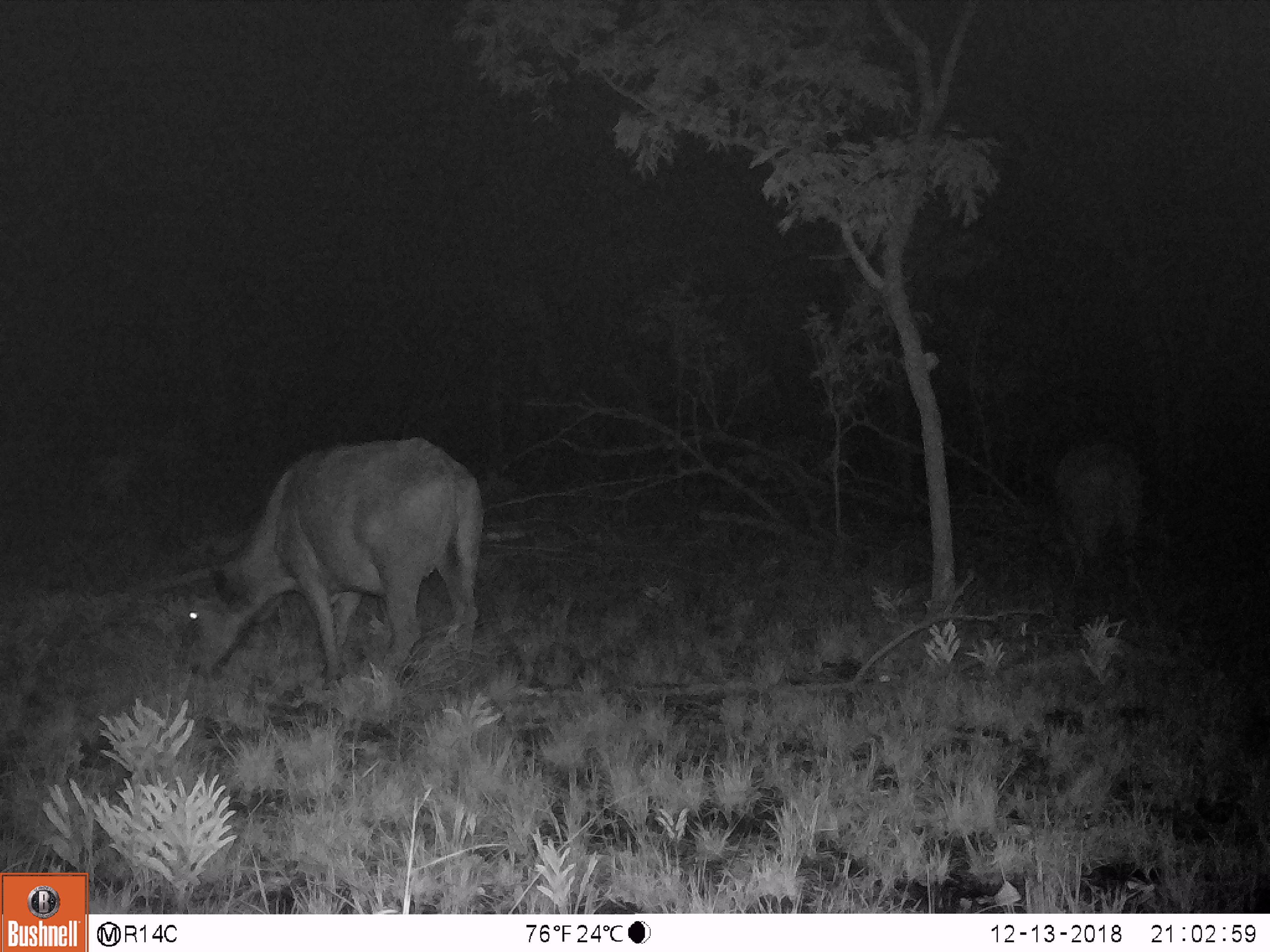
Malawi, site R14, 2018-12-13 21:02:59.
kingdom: Animalia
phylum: Chordata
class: Mammalia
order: Artiodactyla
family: Bovidae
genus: Syncerus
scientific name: Syncerus caffer caffer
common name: cape buffalo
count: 2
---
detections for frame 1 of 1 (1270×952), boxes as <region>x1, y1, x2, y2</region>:
cape buffalo: <region>170, 432, 489, 686</region>; <region>1047, 428, 1155, 597</region>